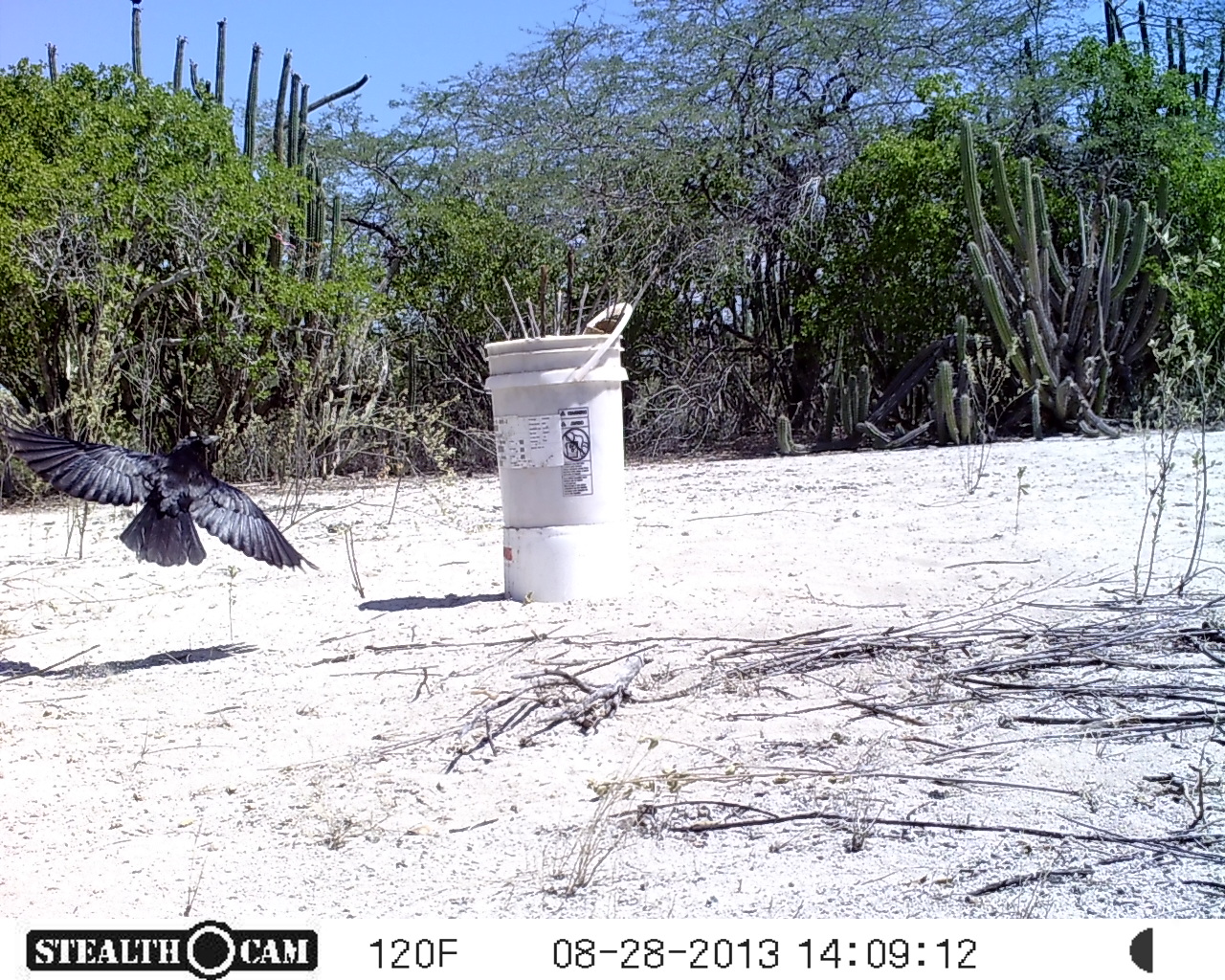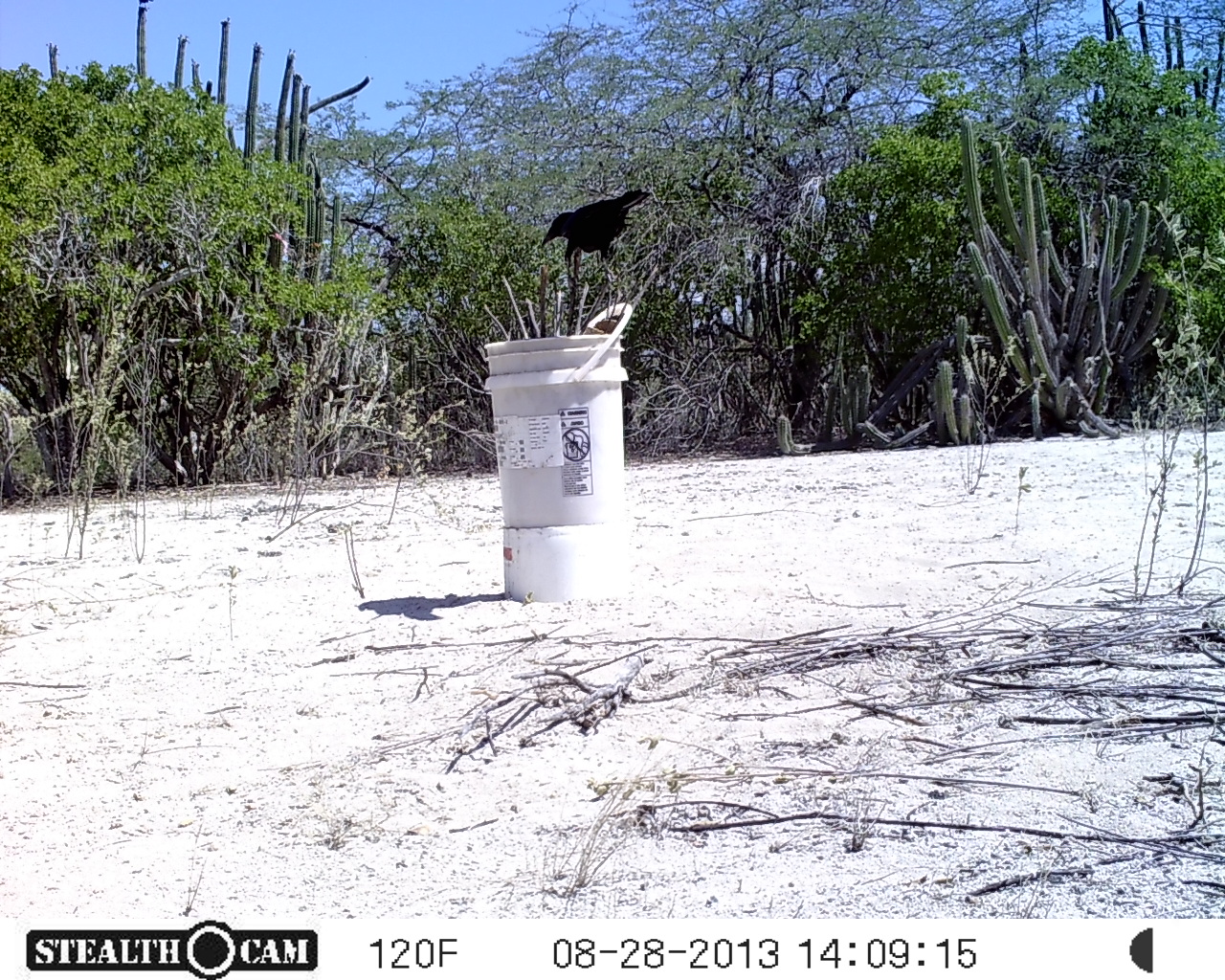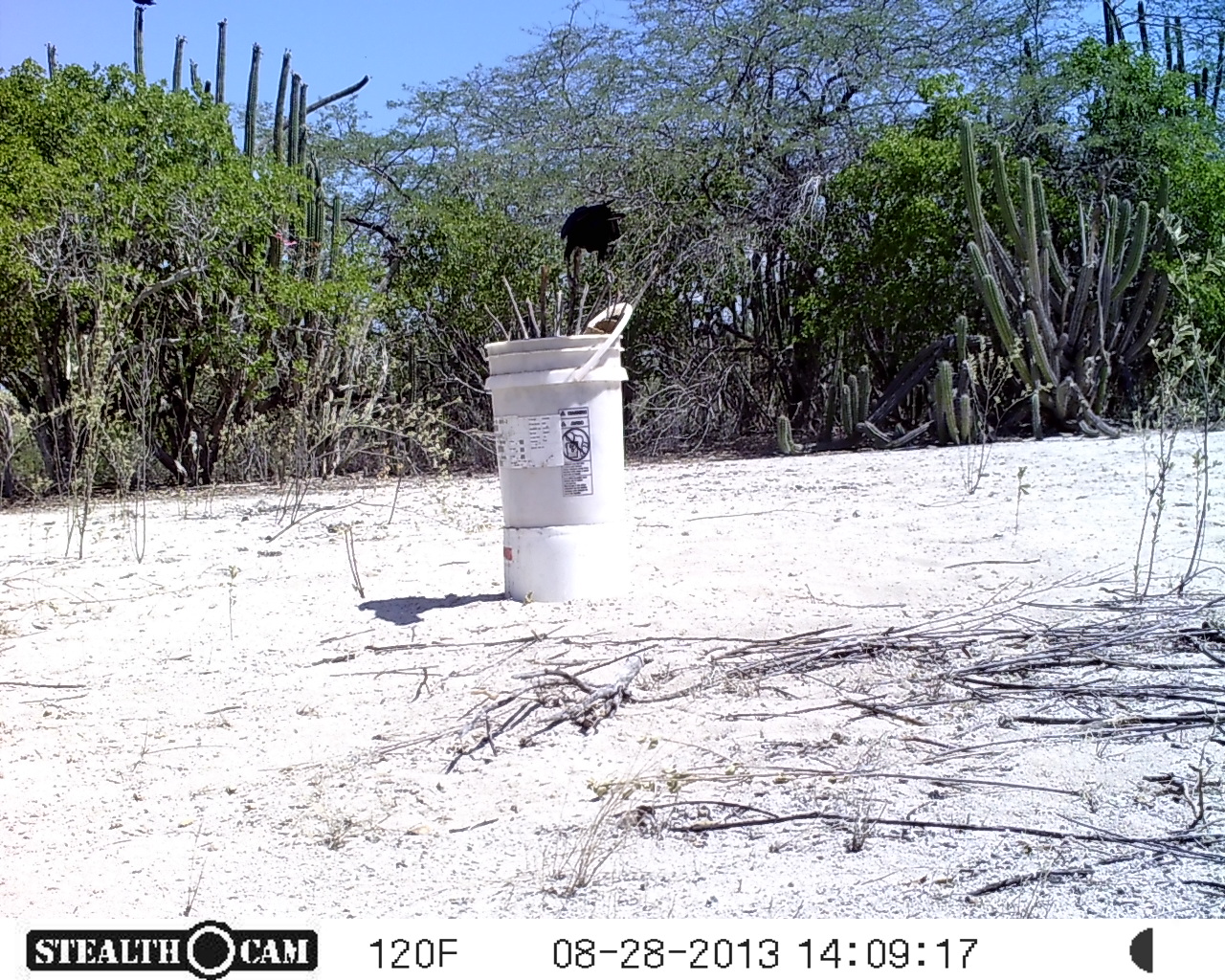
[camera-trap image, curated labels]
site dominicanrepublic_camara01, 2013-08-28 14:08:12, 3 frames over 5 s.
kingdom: Animalia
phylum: Chordata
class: Aves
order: Passeriformes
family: Corvidae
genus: Corvus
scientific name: Corvus corax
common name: raven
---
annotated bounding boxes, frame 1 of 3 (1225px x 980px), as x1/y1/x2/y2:
raven: 0/361/324/574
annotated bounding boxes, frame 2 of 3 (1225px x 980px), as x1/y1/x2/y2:
raven: 530/183/652/291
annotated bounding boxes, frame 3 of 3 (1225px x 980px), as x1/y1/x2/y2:
raven: 556/194/623/303